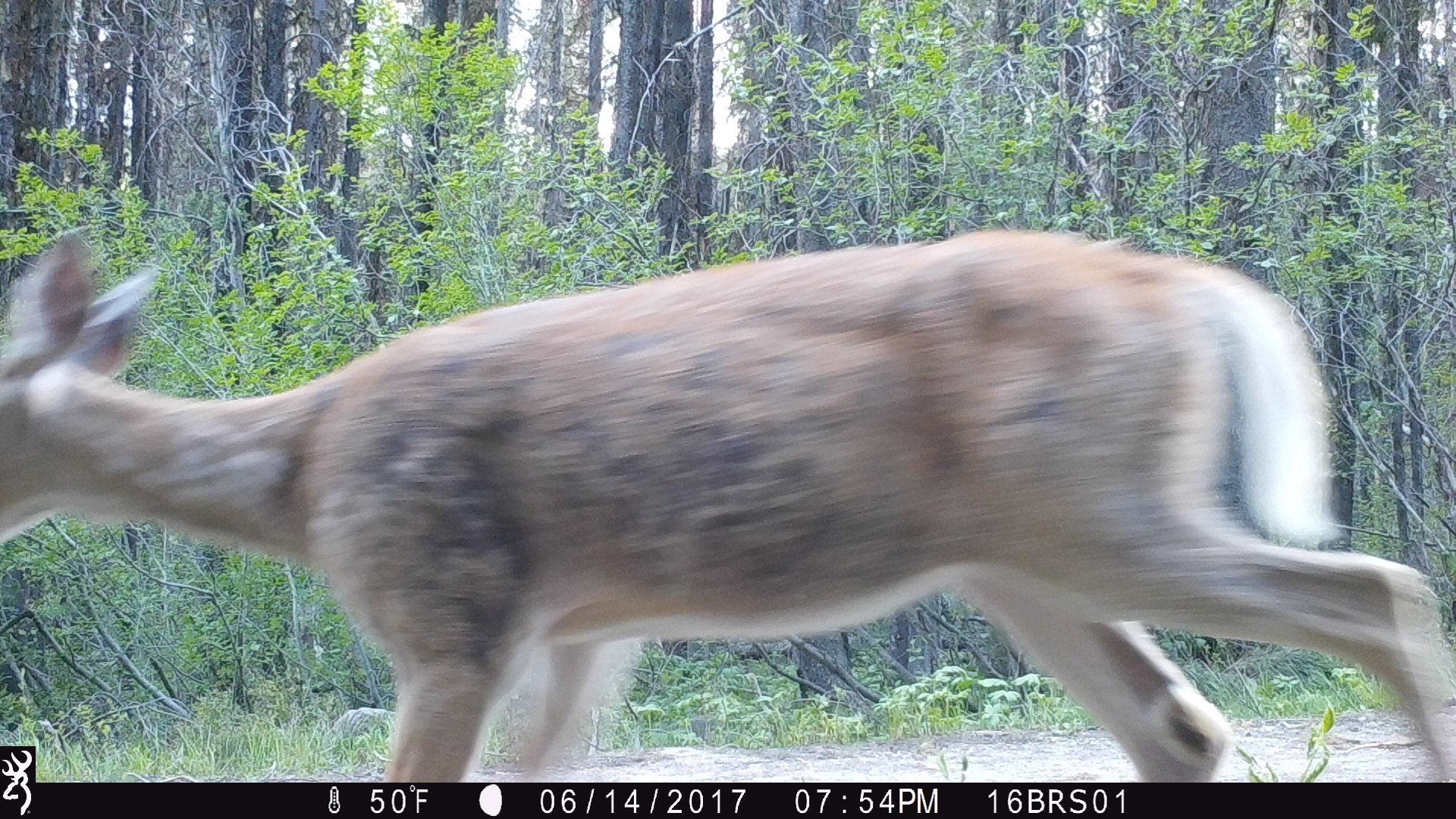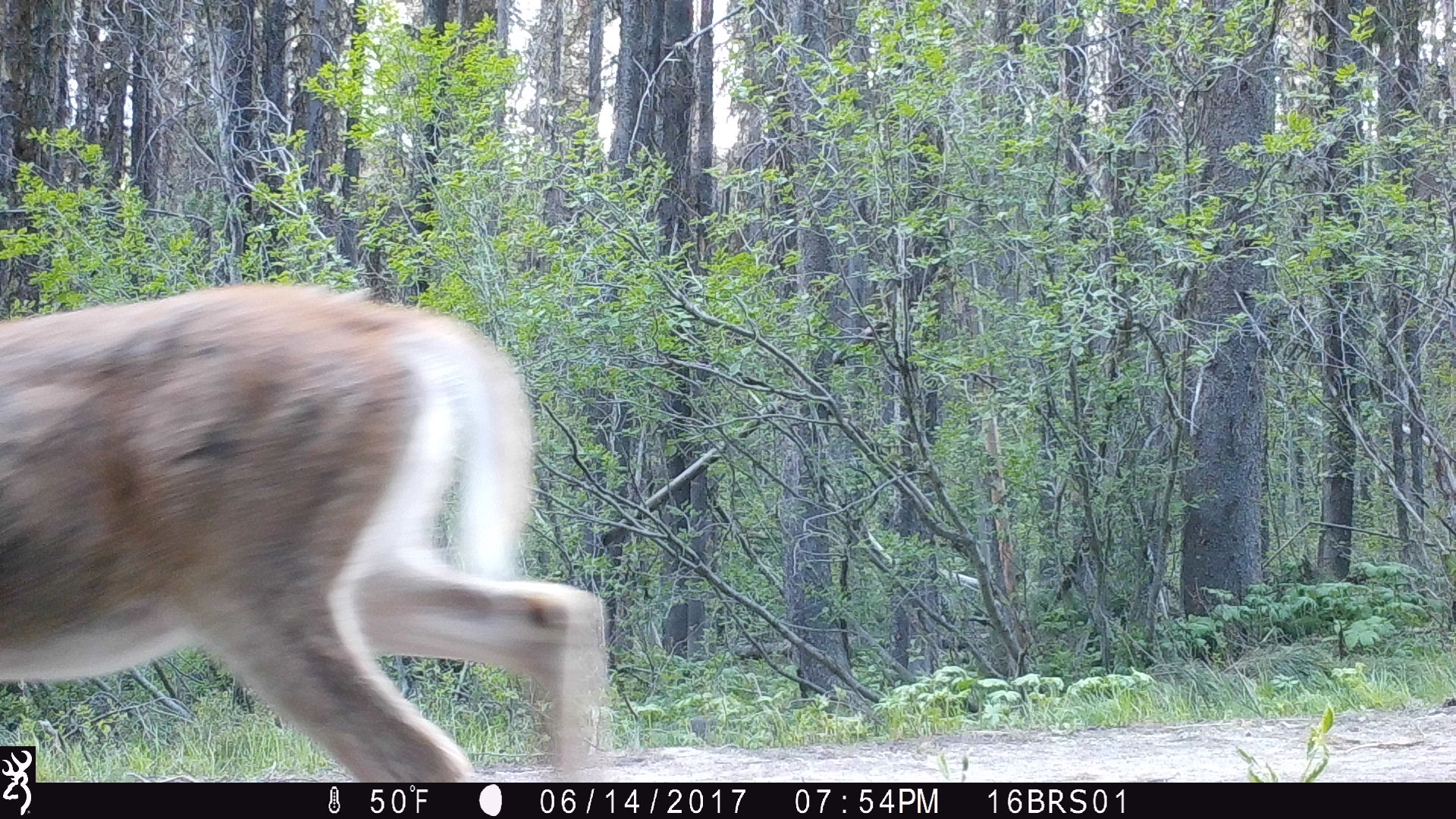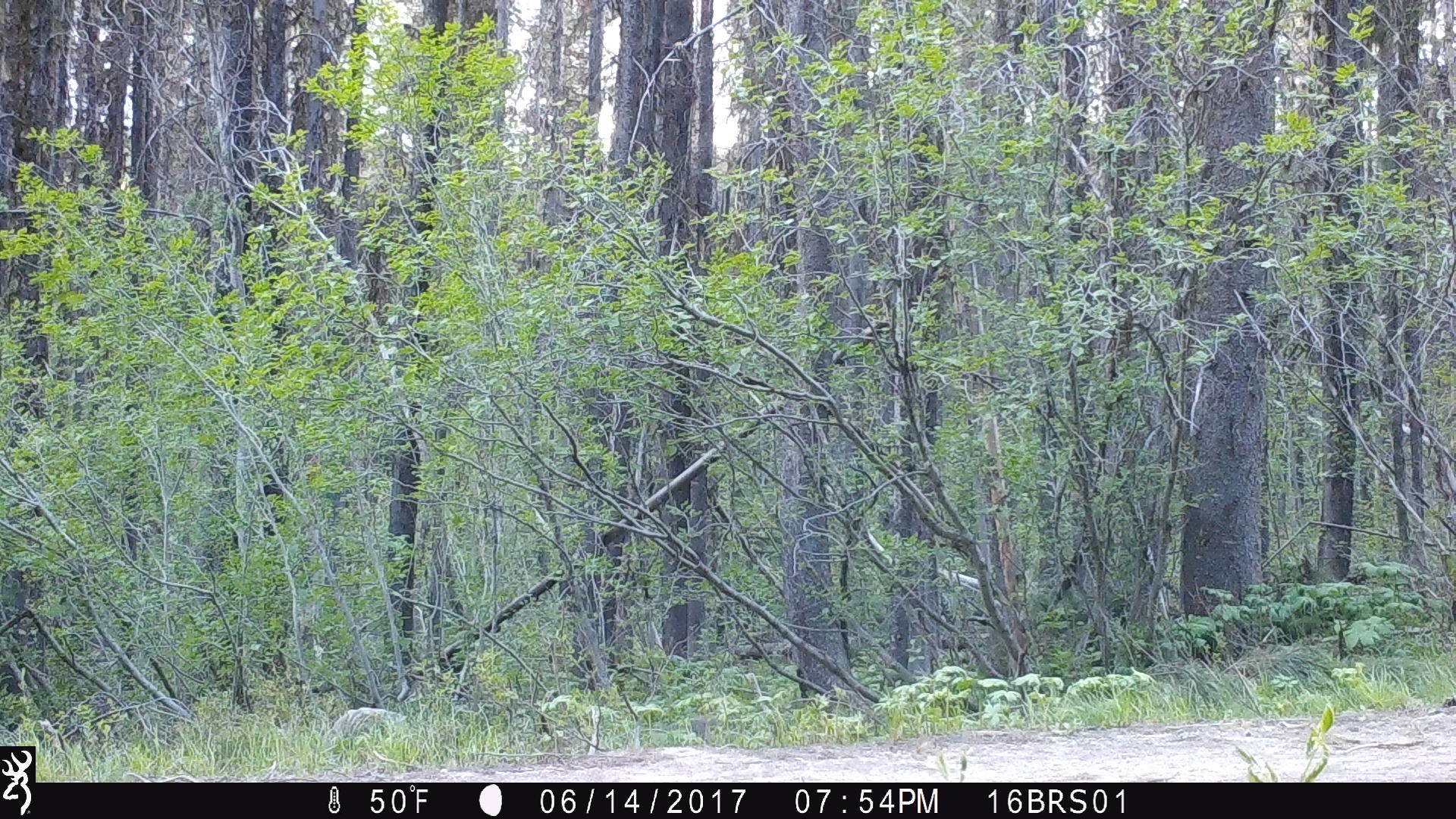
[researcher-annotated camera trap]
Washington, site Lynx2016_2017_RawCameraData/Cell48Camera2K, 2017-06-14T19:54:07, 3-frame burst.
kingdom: Animalia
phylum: Chordata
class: Mammalia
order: Artiodactyla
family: Cervidae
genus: Odocoileus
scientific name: Odocoileus virginianus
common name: white-tailed deer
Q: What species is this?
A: Odocoileus virginianus (white-tailed deer).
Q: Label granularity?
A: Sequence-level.